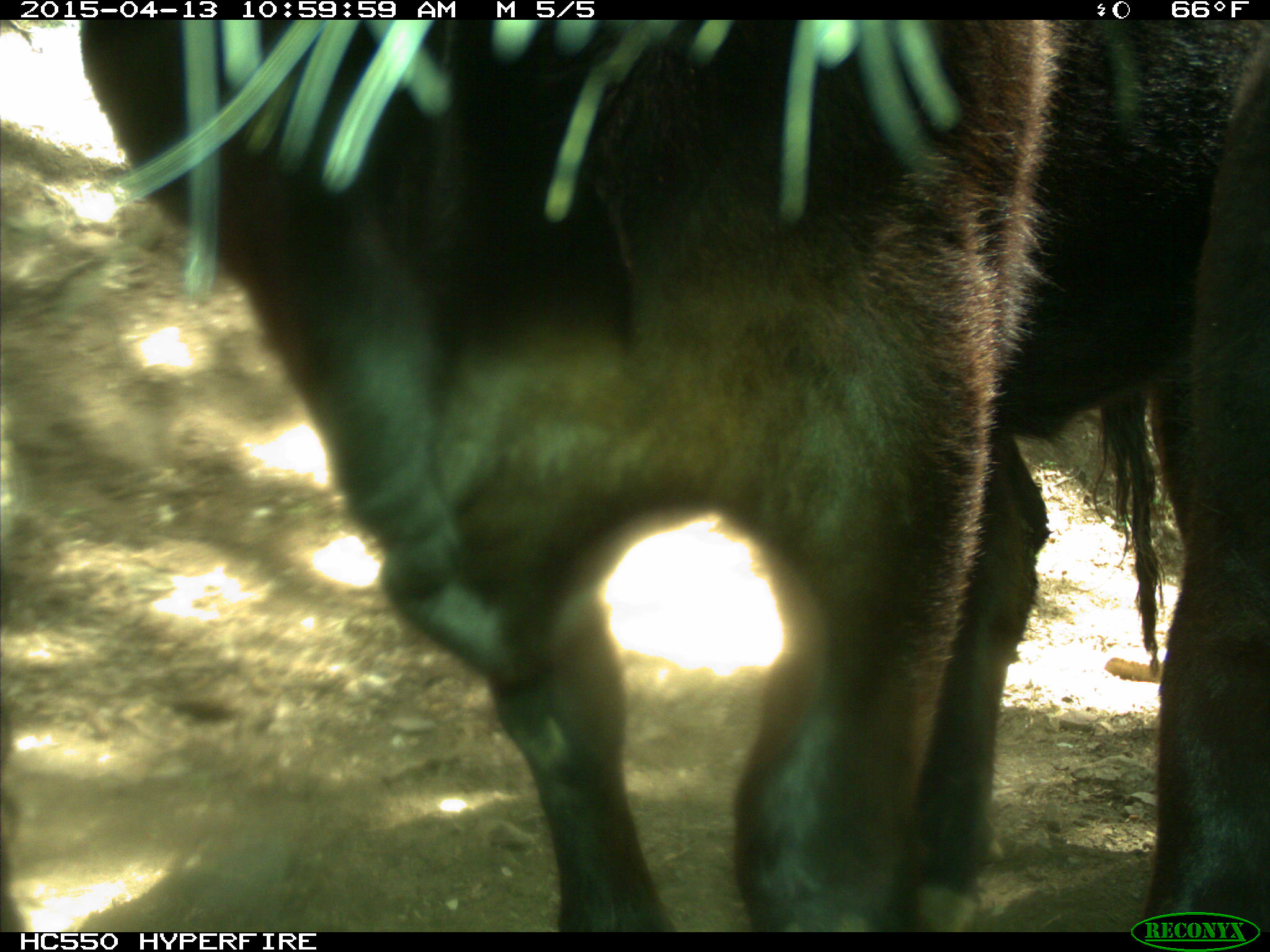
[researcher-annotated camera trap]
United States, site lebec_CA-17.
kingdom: Animalia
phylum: Chordata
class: Mammalia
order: Artiodactyla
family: Bovidae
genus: Bos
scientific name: Bos taurus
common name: domestic cow